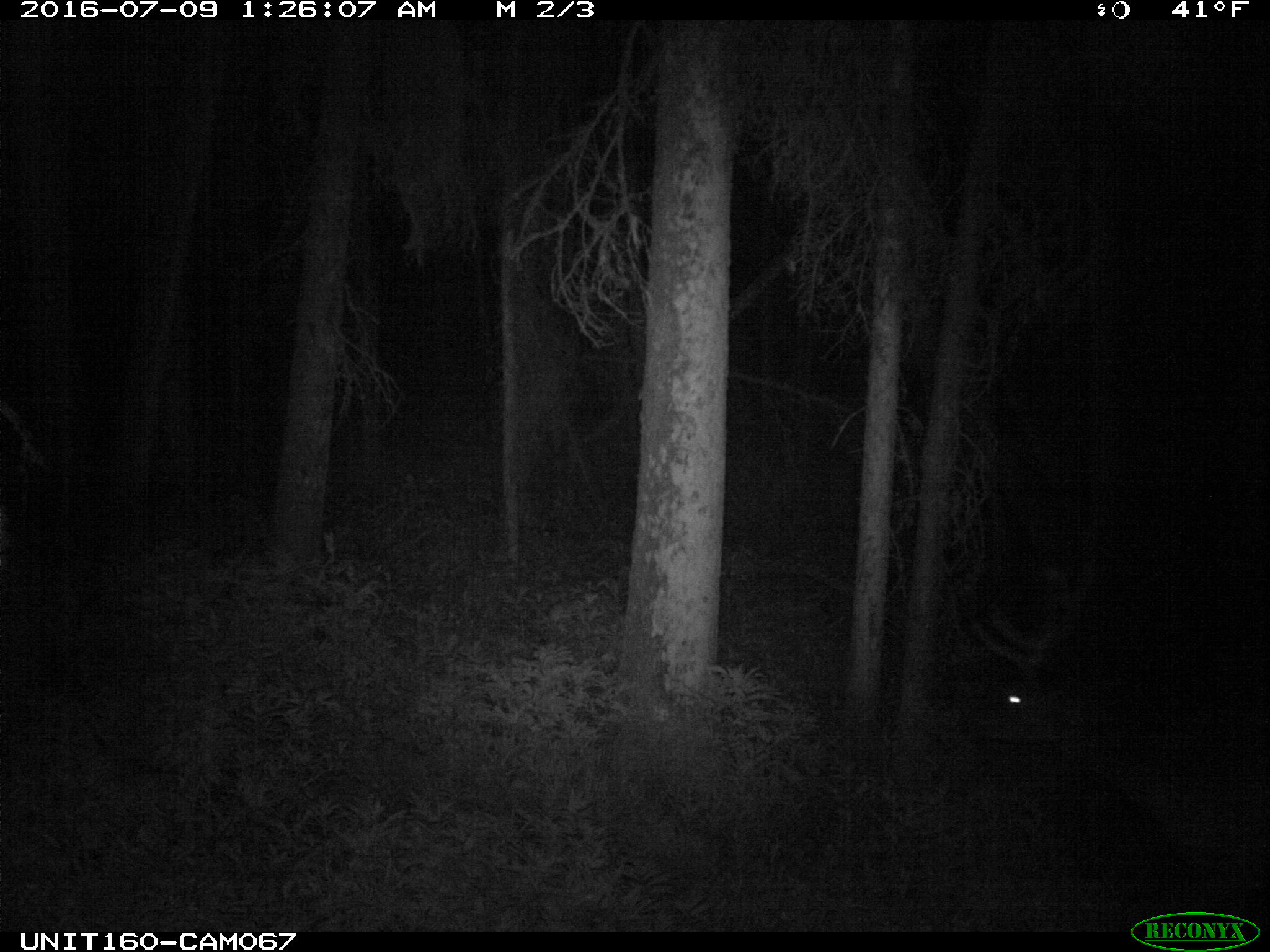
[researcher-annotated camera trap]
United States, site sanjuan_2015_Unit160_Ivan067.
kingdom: Animalia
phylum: Chordata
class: Mammalia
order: Artiodactyla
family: Cervidae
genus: Cervus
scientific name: Cervus elaphus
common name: red deer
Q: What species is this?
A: Cervus elaphus (red deer).